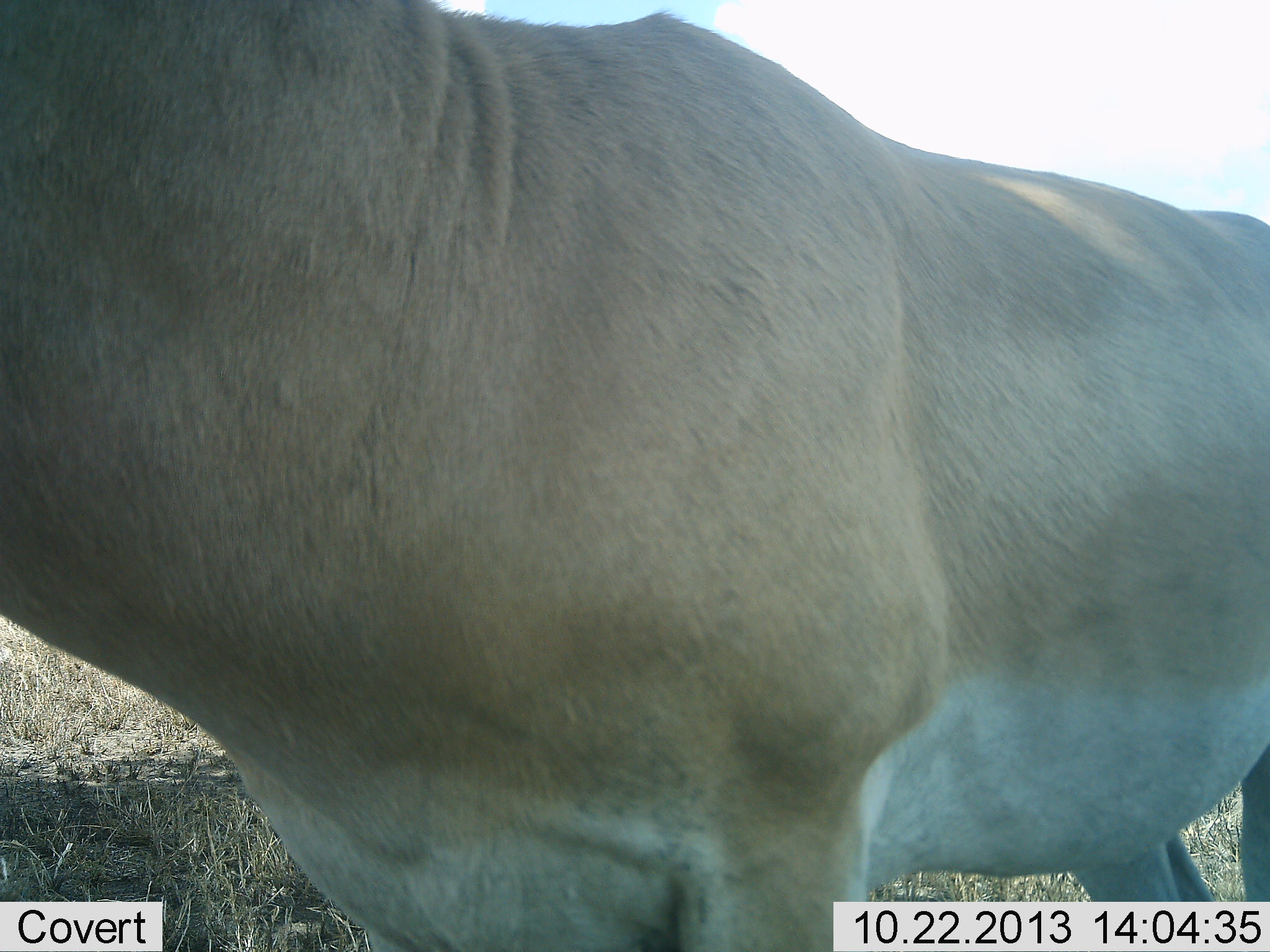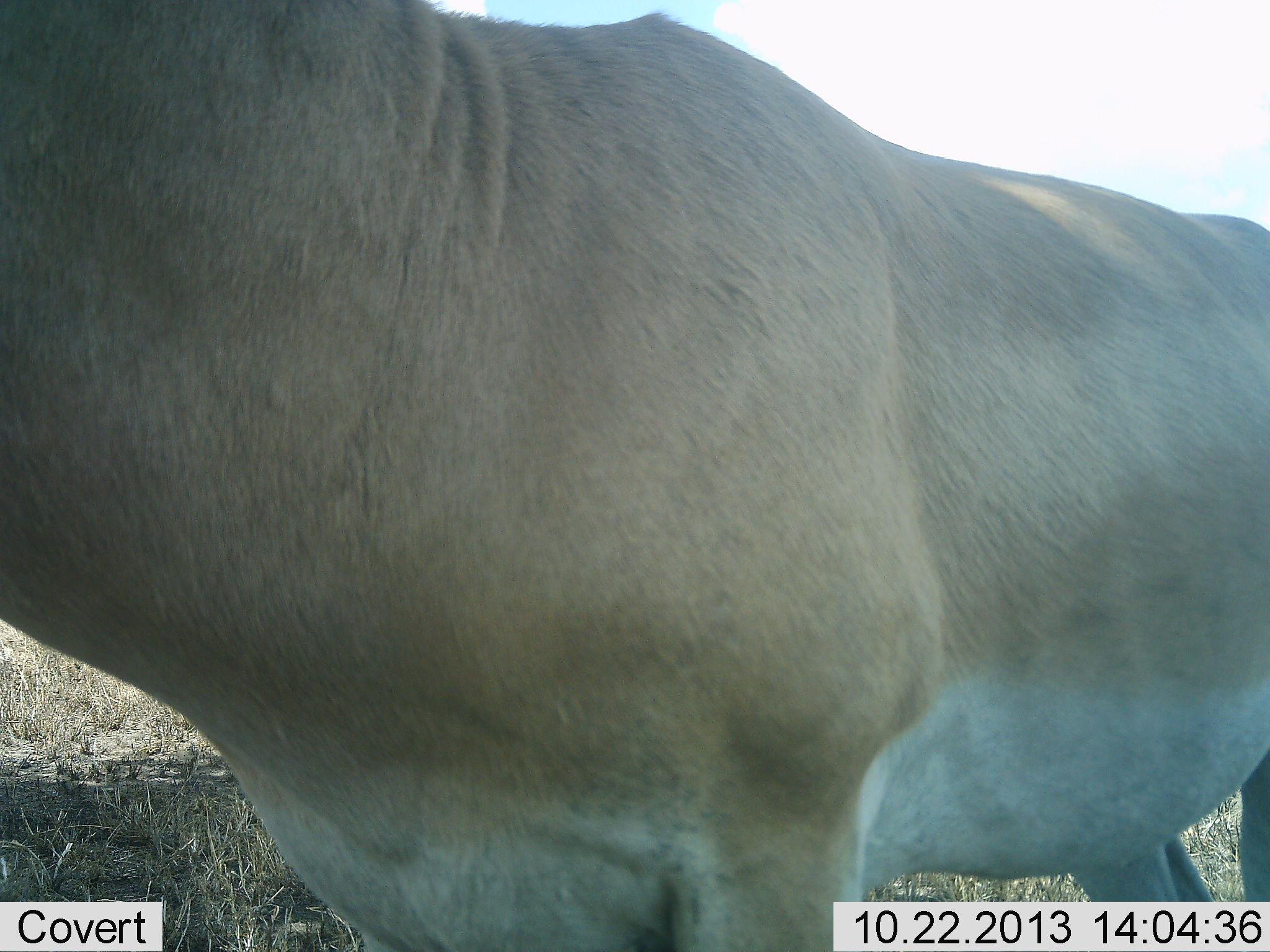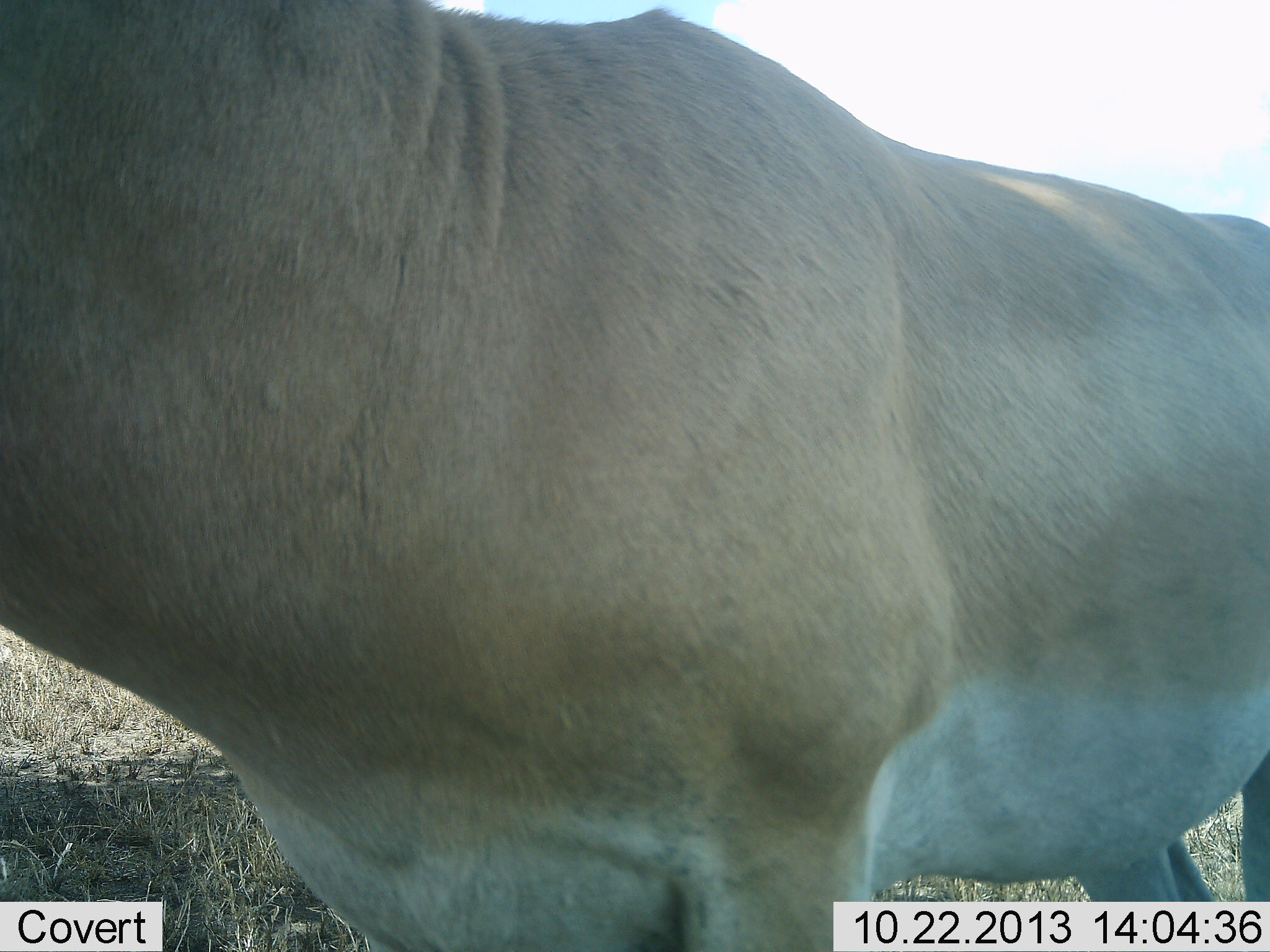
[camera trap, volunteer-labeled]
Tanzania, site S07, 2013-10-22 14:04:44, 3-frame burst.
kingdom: Animalia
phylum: Chordata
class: Mammalia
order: Artiodactyla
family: Bovidae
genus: Nanger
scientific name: Nanger granti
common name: grant's gazelle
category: gazellegrants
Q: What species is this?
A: Gazellegrants (grant's gazelle) (Nanger granti).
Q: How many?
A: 1.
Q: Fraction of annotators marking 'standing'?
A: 100%.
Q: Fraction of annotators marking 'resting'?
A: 0%.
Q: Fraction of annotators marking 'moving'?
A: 0%.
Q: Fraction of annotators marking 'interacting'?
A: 0%.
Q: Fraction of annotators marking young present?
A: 0%.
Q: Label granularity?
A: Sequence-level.